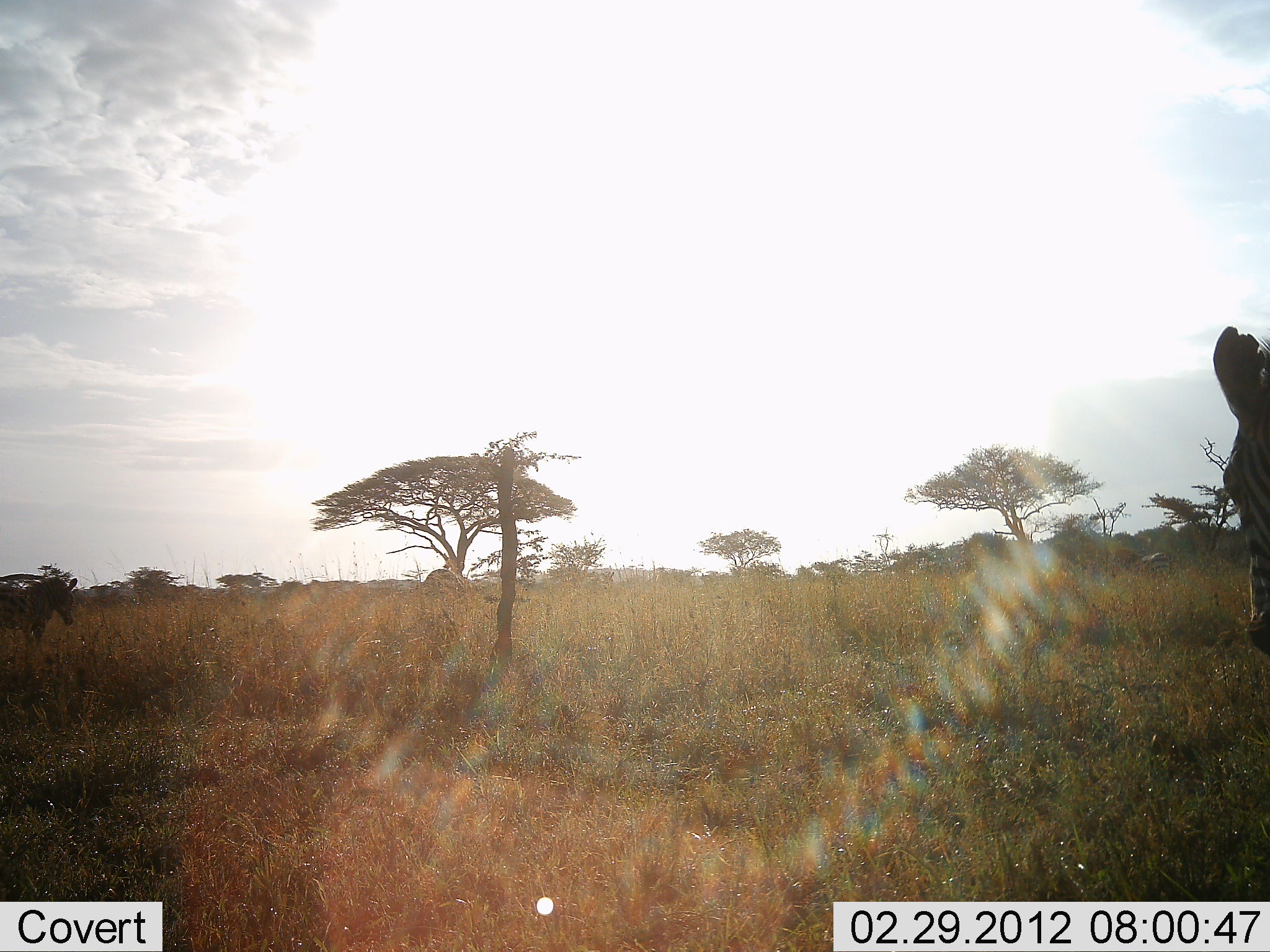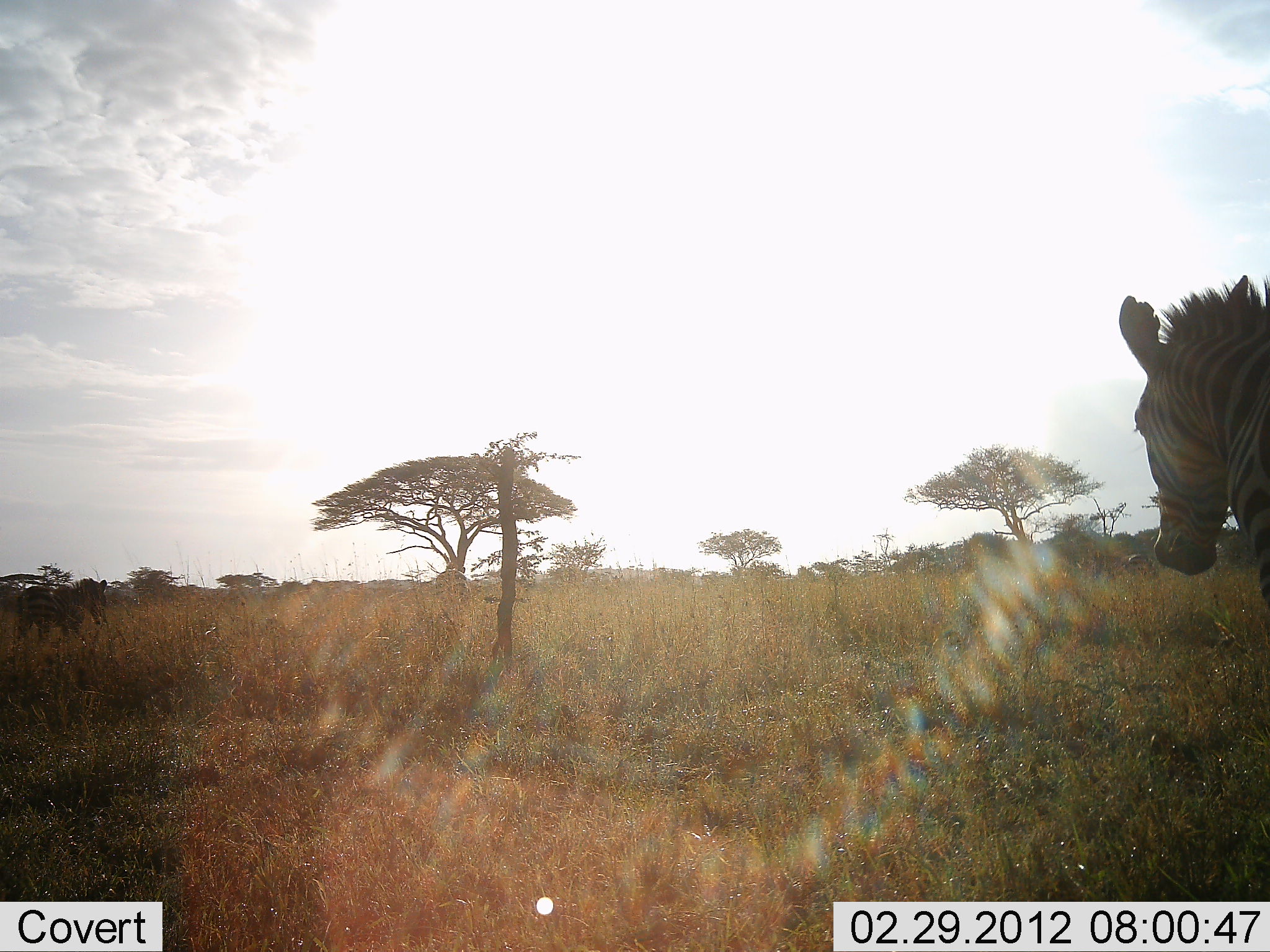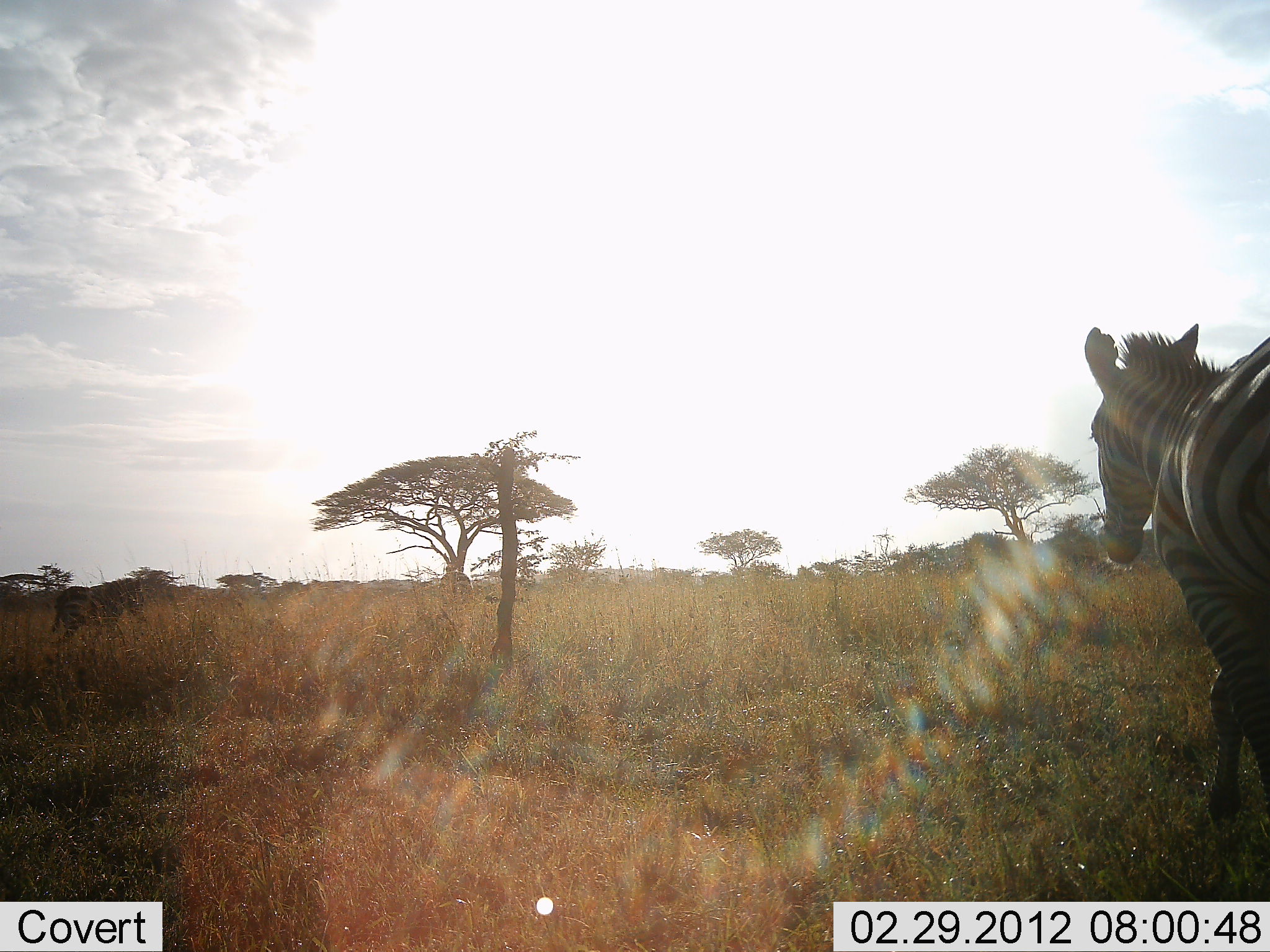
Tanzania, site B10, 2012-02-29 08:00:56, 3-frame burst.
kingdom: Animalia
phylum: Chordata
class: Mammalia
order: Perissodactyla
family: Equidae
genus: Equus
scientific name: Equus quagga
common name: plains zebra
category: zebra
Zebra (plains zebra) (Equus quagga), count 4. Behavior (volunteer vote fractions): standing 17%, resting 0%, moving 83%, interacting 6%. Young present (vote fraction): 0%. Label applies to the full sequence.